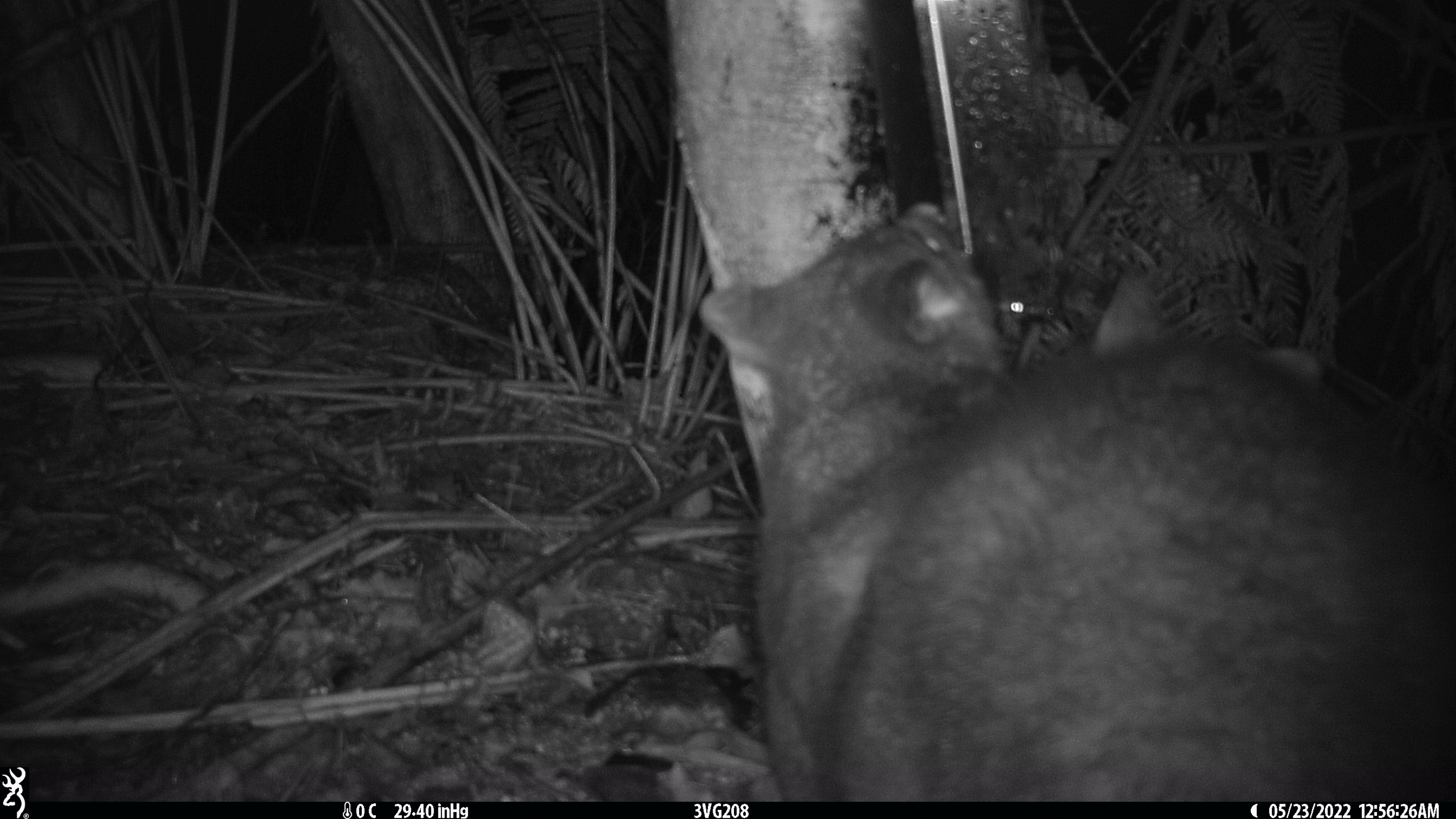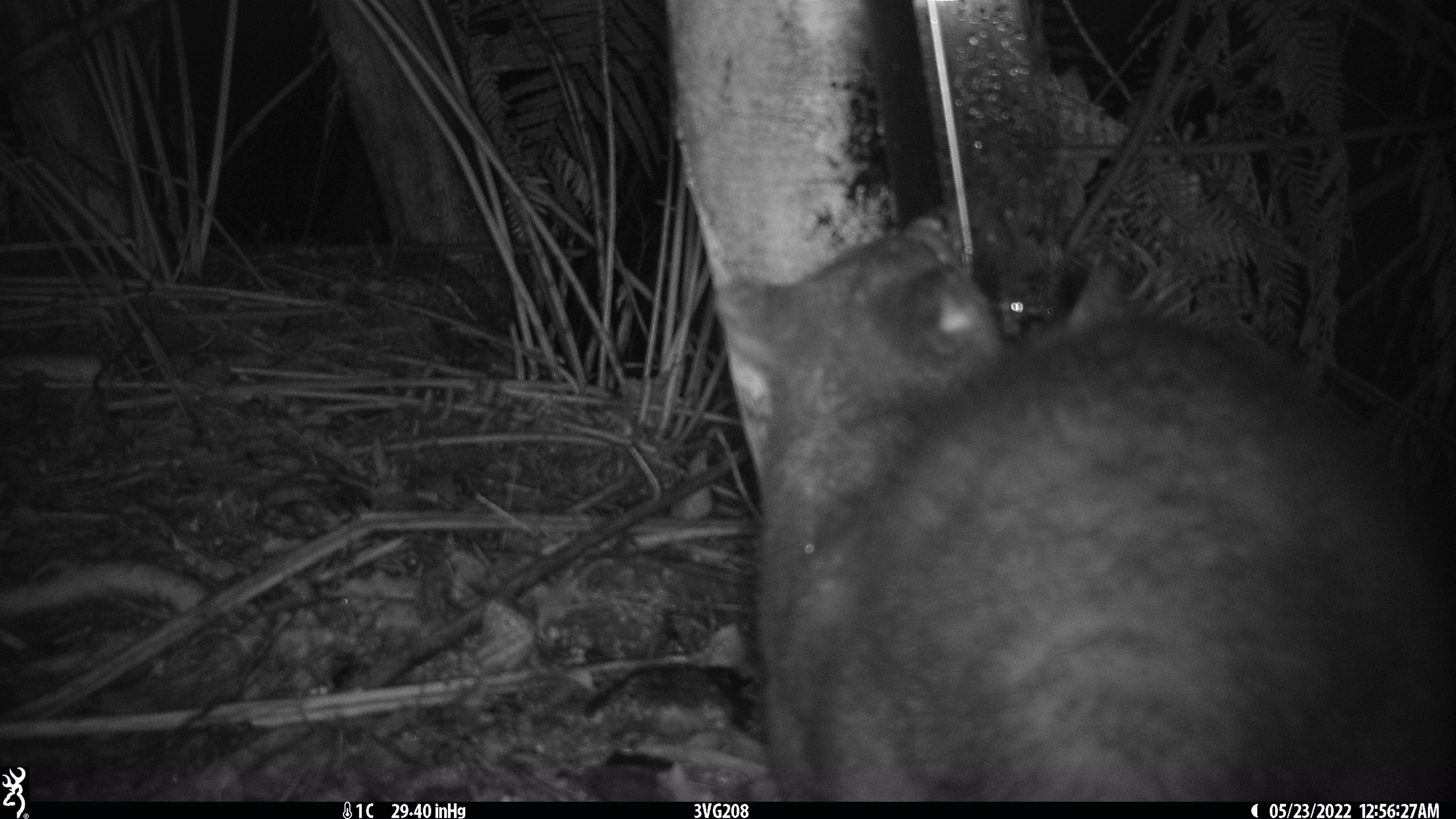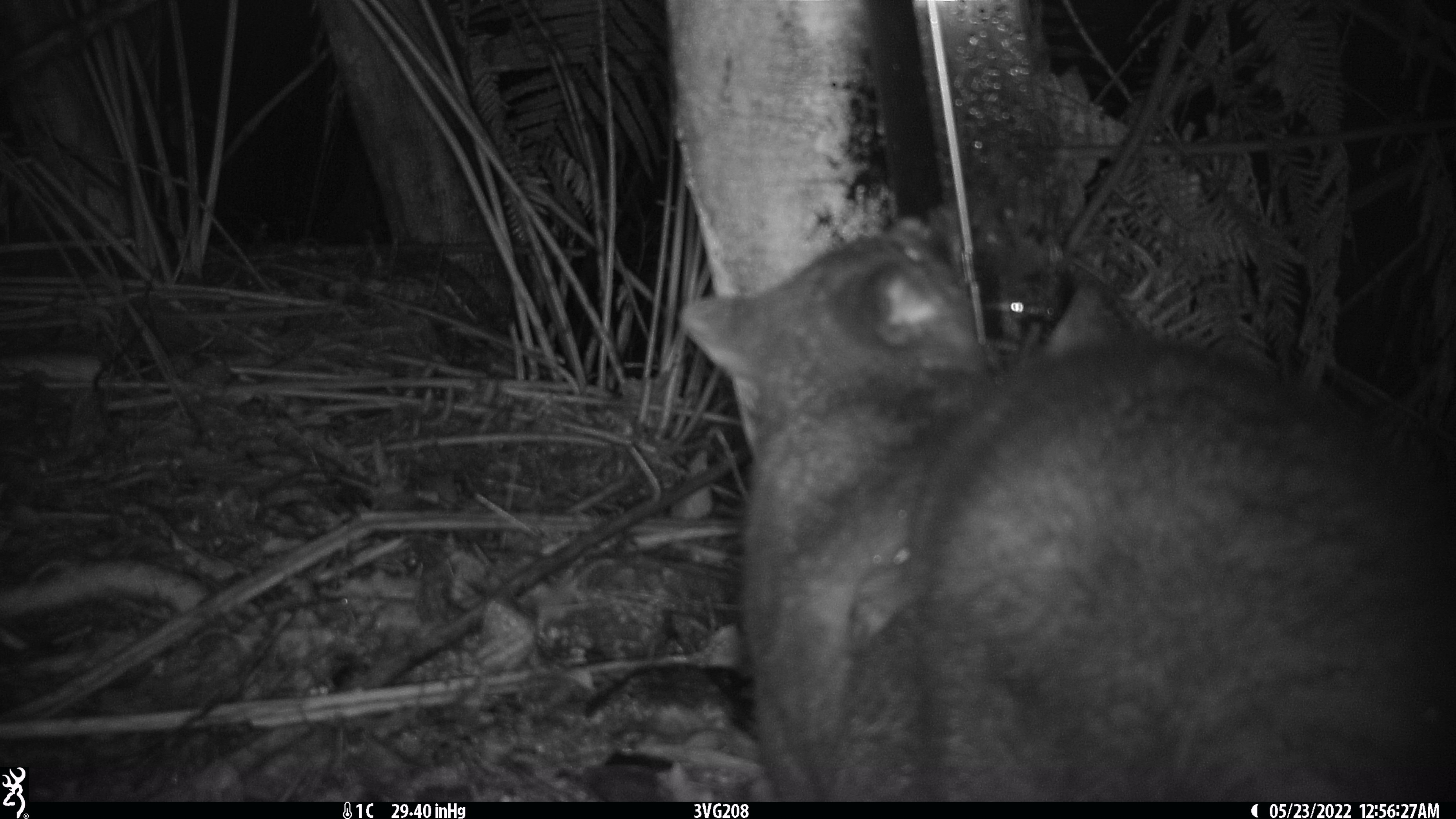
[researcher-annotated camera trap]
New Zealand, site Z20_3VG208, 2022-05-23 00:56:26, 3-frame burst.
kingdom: Animalia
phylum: Chordata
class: Mammalia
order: Diprotodontia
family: Phalangeridae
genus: Trichosurus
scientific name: Trichosurus vulpecula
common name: common brushtail possum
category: possum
Possum (common brushtail possum) (Trichosurus vulpecula).